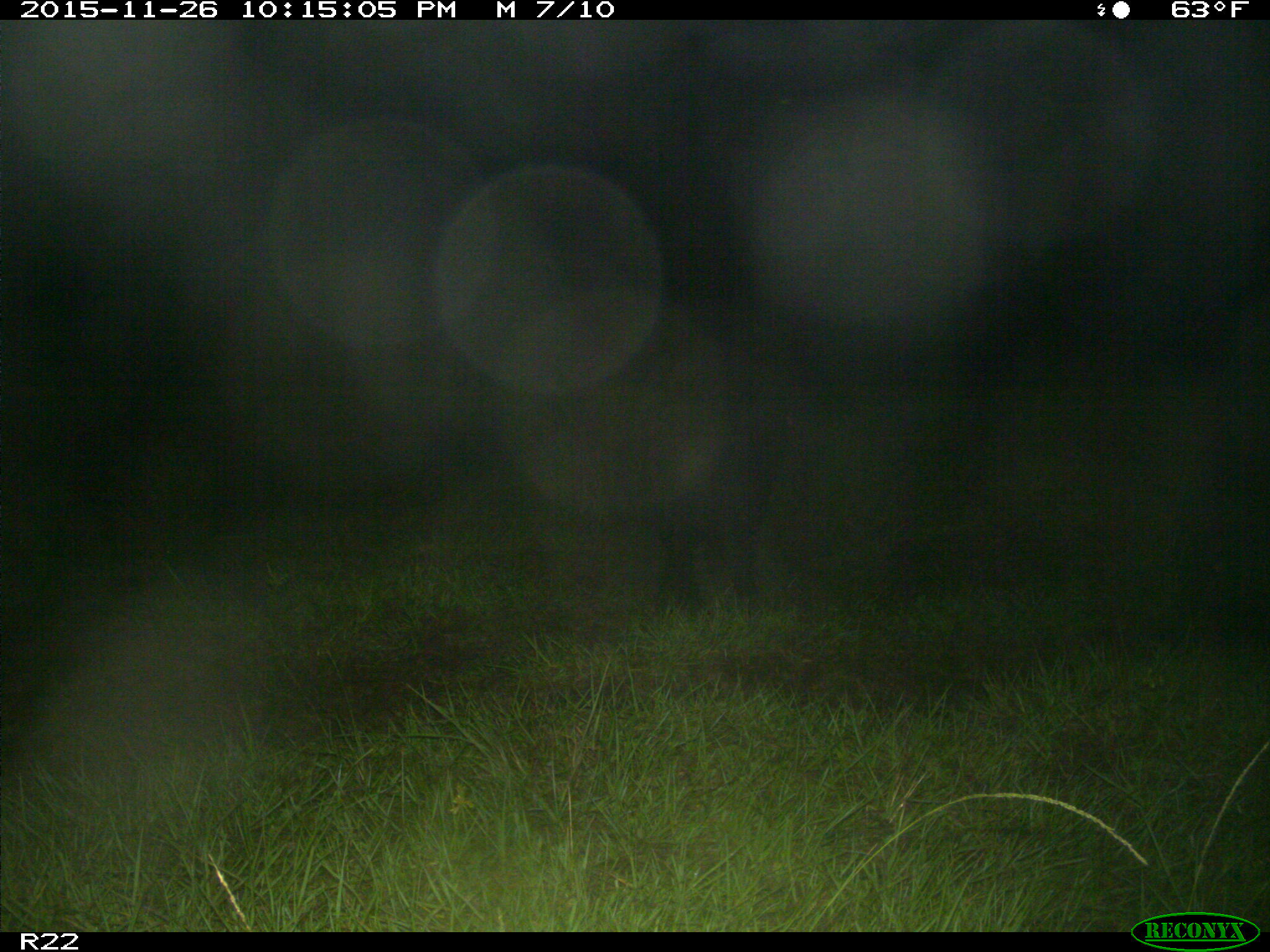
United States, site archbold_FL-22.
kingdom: Animalia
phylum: Chordata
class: Mammalia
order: Artiodactyla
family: Suidae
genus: Sus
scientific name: Sus scrofa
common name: wild boar